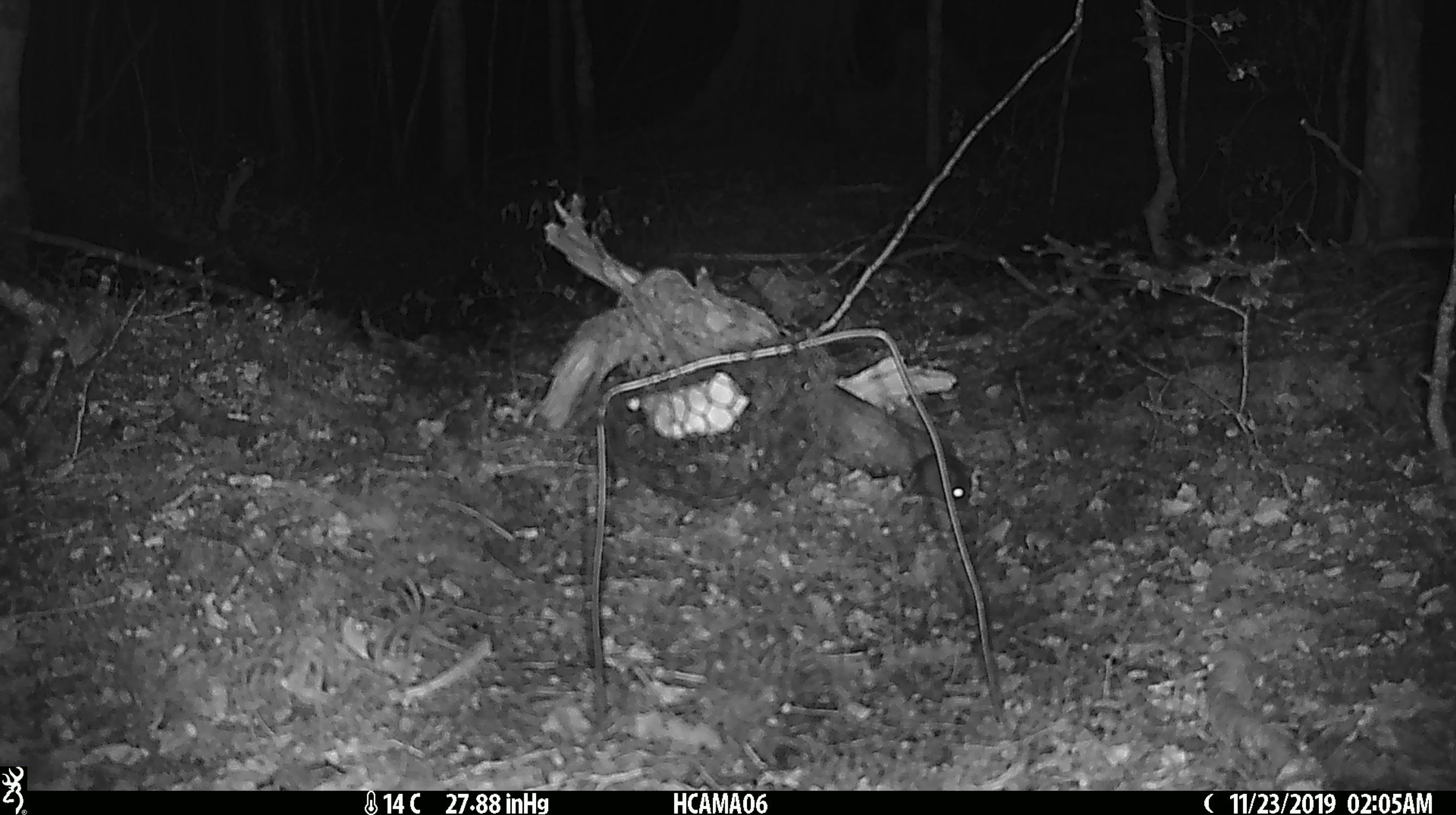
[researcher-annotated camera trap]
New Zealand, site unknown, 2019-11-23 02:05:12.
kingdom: Animalia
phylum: Chordata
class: Mammalia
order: Rodentia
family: Muridae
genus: Mus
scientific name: Mus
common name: mouse